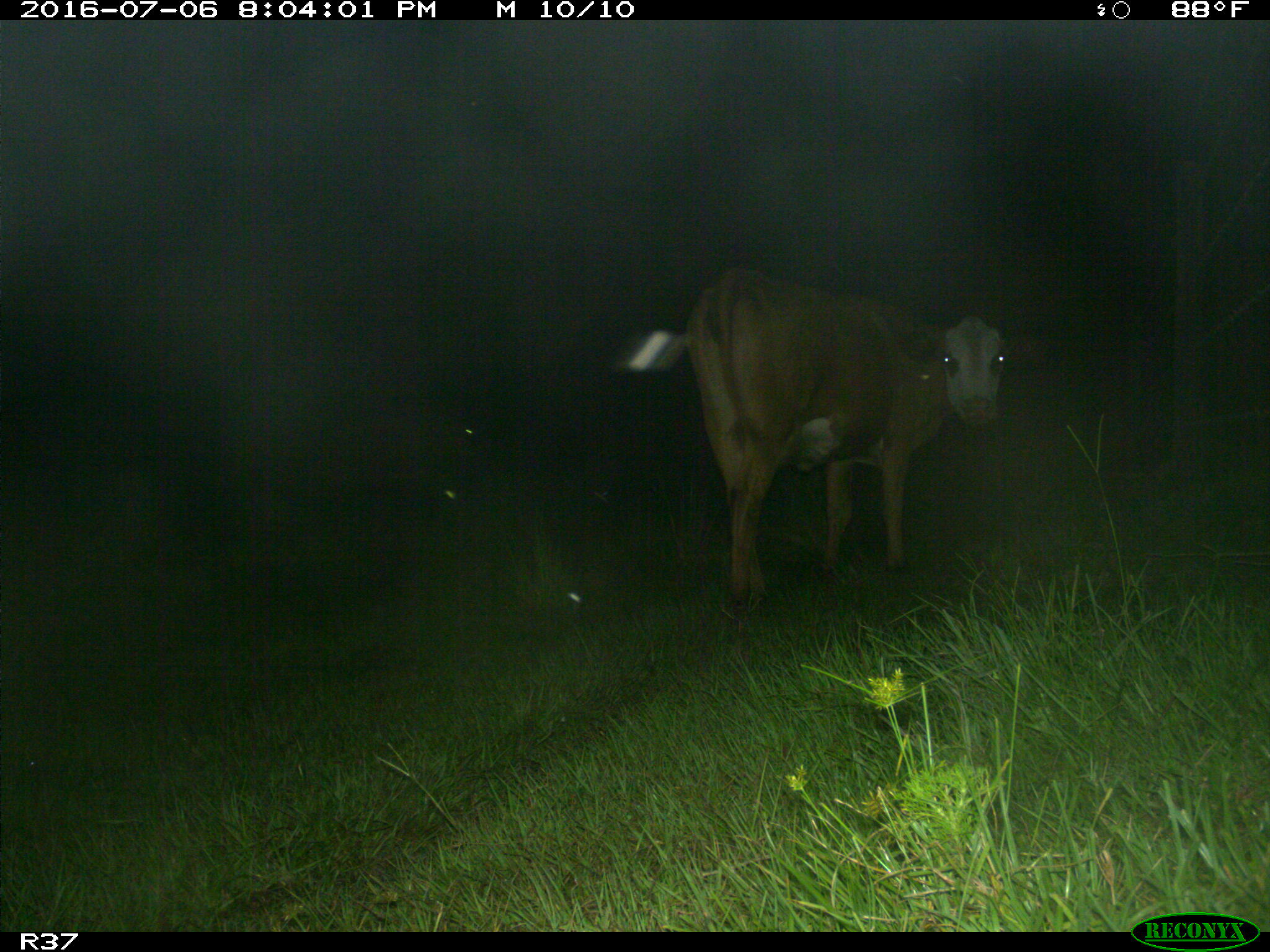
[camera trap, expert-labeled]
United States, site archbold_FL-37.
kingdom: Animalia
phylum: Chordata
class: Mammalia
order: Artiodactyla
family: Bovidae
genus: Bos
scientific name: Bos taurus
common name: domestic cow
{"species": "Bos taurus (domestic cow)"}